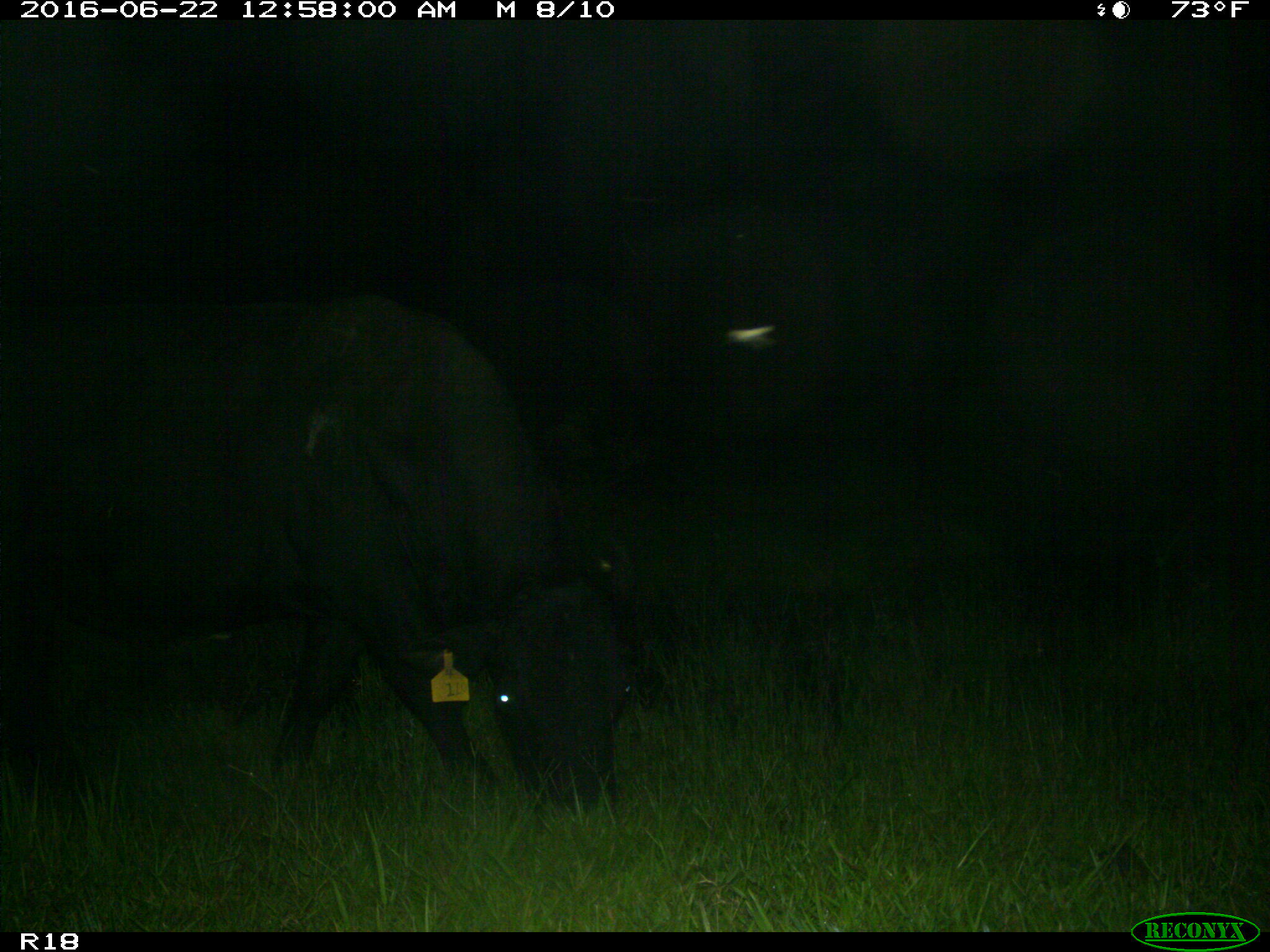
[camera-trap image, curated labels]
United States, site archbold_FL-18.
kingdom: Animalia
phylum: Chordata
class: Mammalia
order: Artiodactyla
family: Bovidae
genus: Bos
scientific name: Bos taurus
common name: domestic cow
Bos taurus (domestic cow).